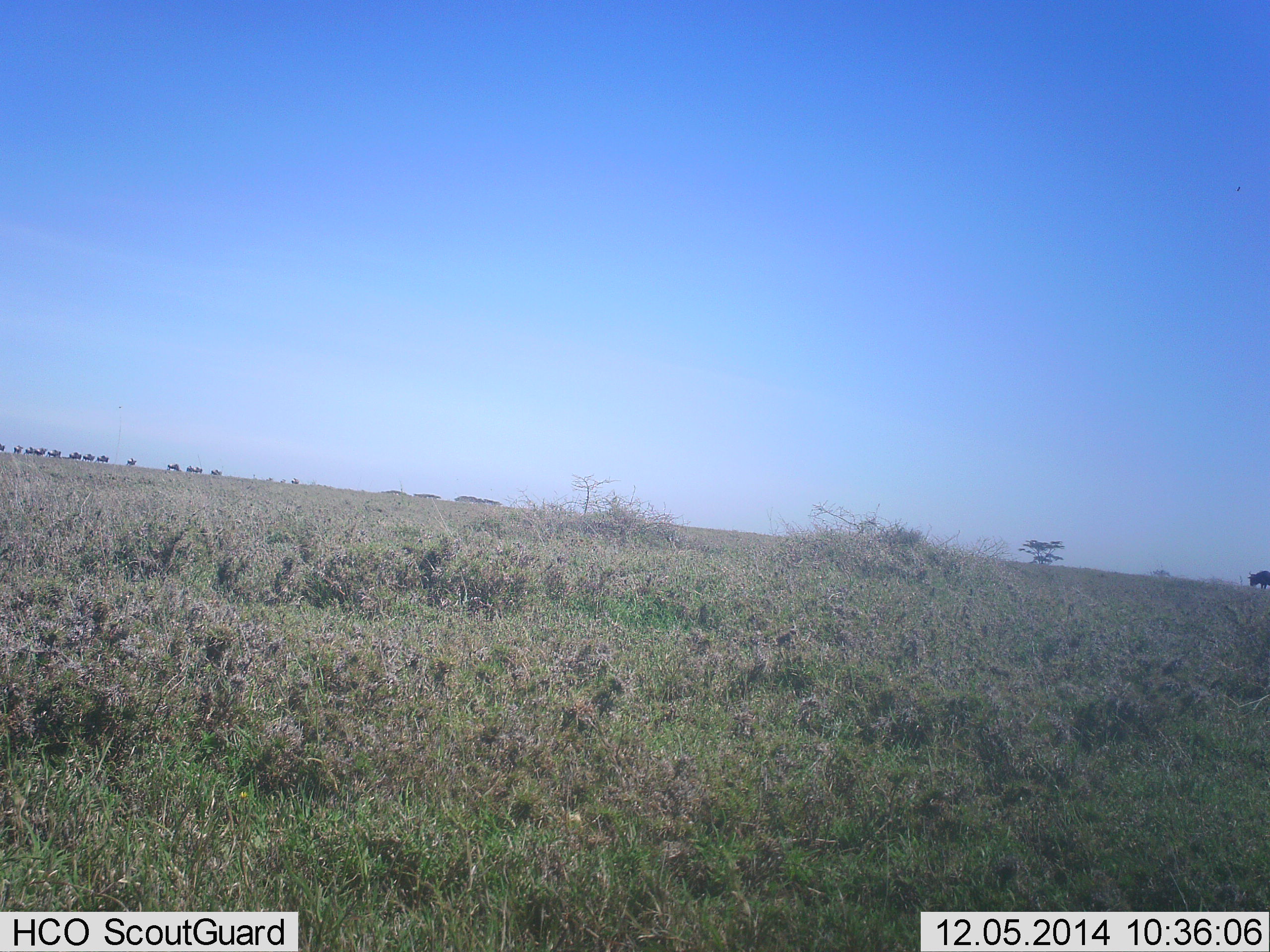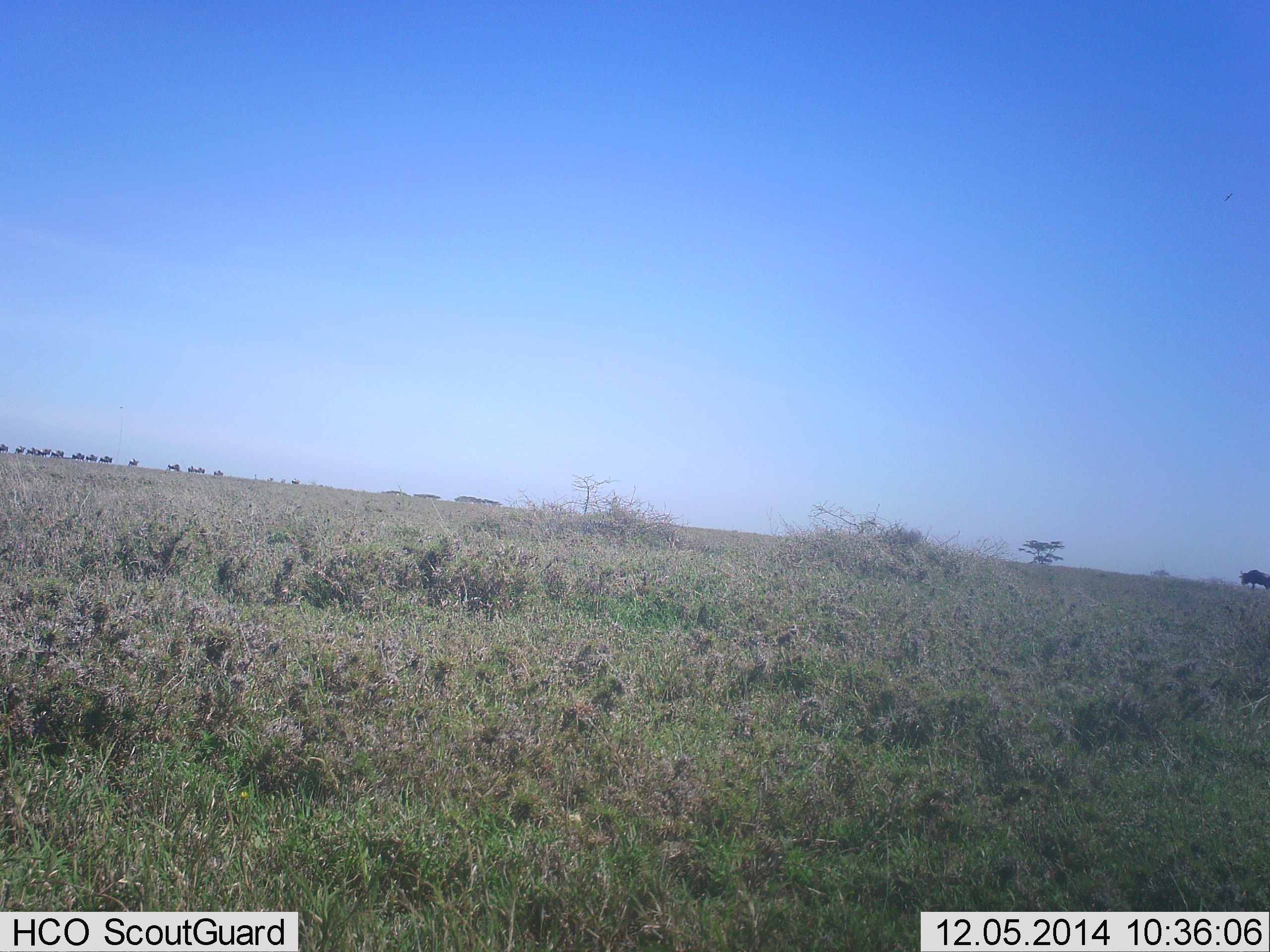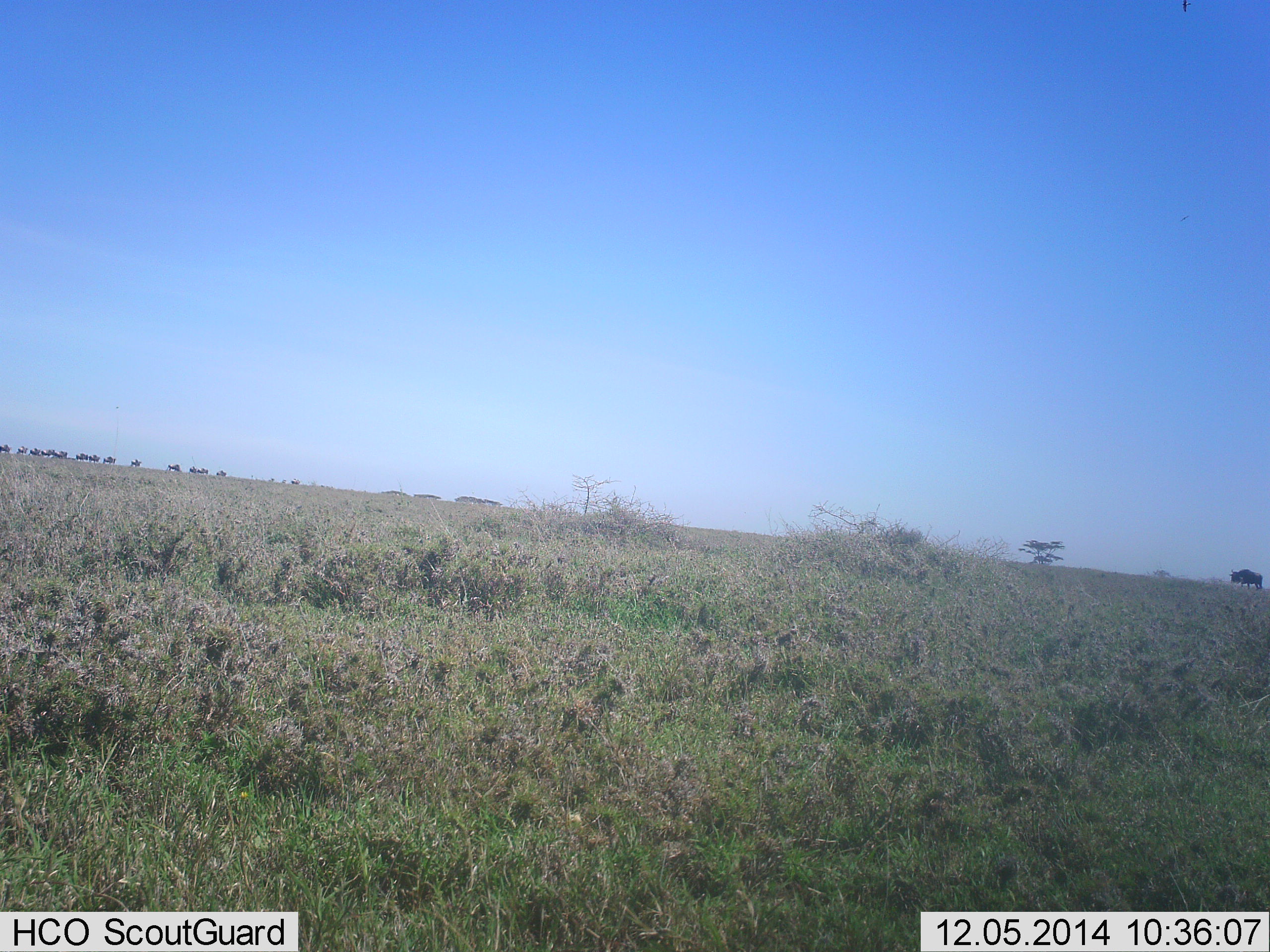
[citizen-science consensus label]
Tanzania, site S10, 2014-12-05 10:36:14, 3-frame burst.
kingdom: Animalia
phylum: Chordata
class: Mammalia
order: Artiodactyla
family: Bovidae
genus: Connochaetes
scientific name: Connochaetes taurinus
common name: blue wildebeest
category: wildebeest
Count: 11-50.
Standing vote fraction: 0%.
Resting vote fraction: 0%.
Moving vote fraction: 90%.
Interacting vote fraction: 0%.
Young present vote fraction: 0%.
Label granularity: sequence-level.